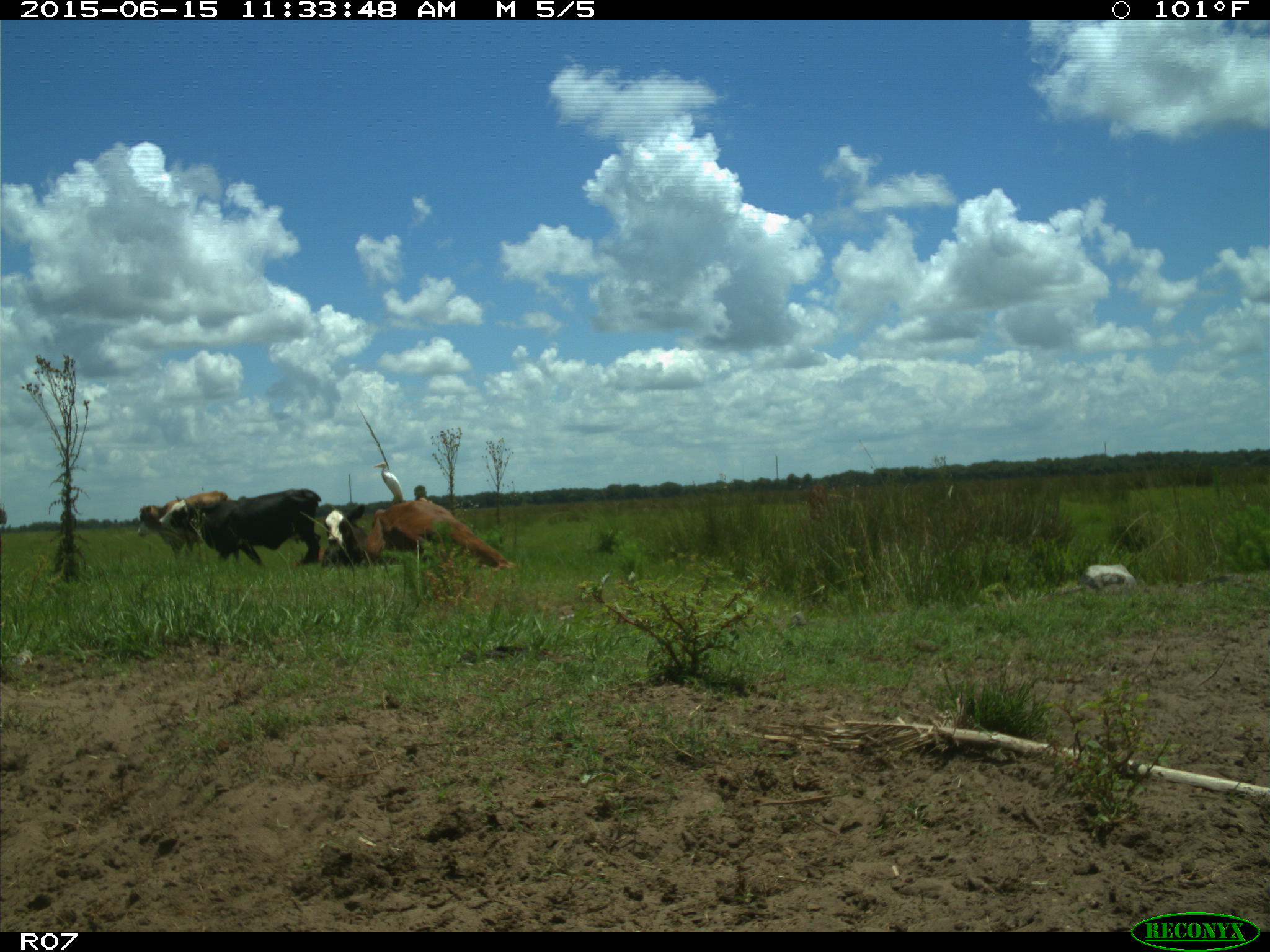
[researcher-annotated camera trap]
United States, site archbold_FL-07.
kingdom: Animalia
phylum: Chordata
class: Mammalia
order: Artiodactyla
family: Bovidae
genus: Bos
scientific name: Bos taurus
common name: domestic cow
Bos taurus (domestic cow).